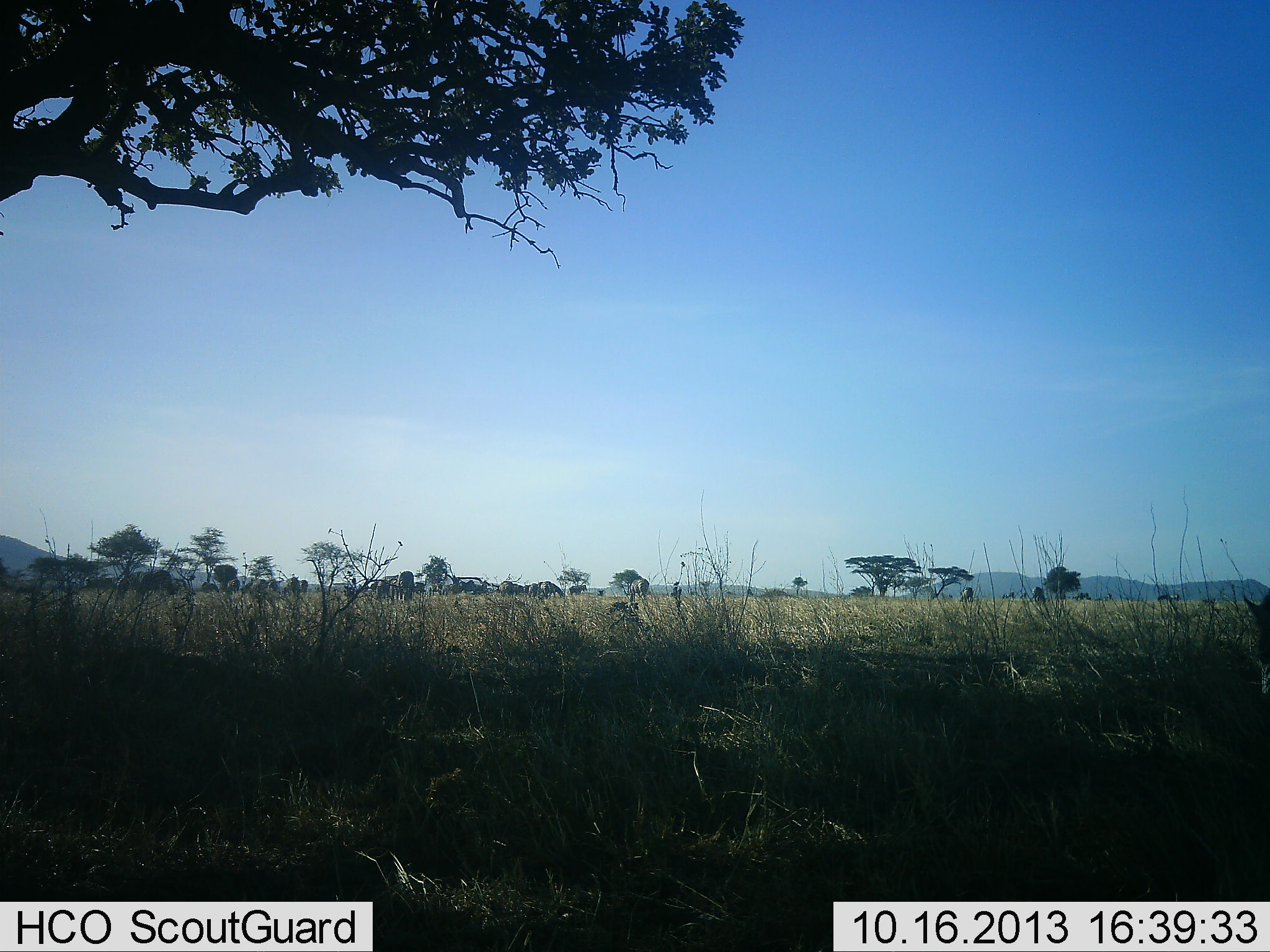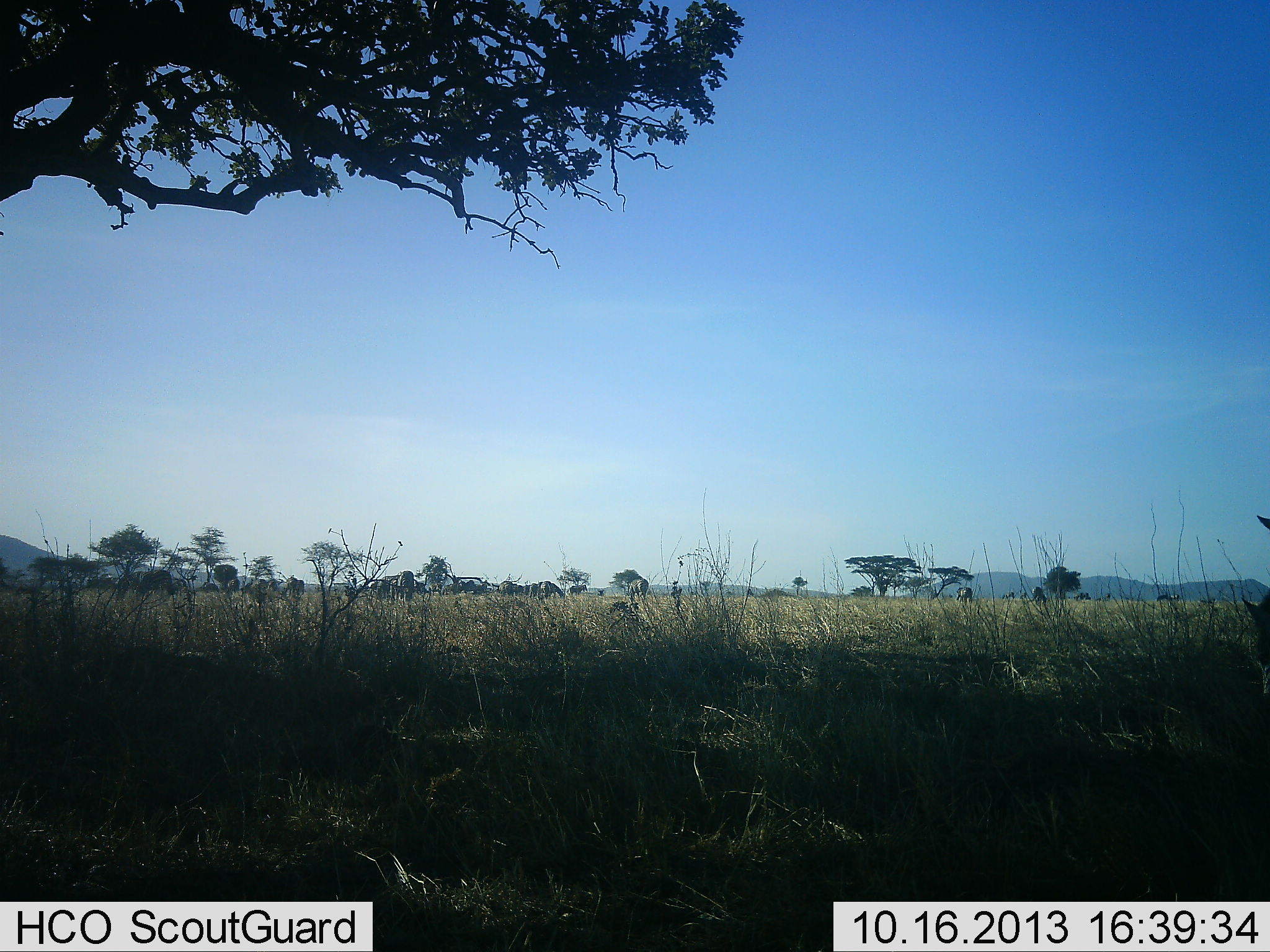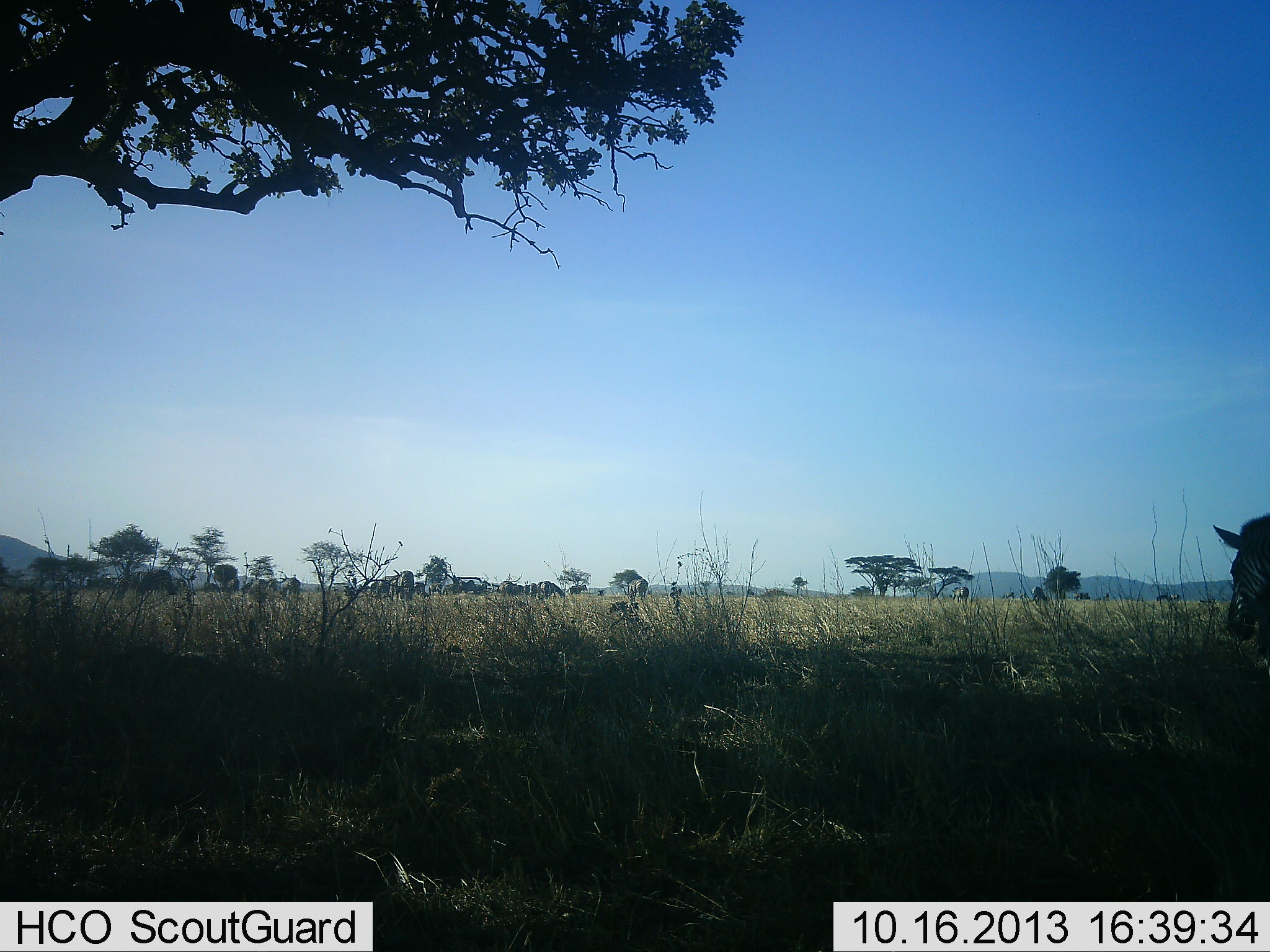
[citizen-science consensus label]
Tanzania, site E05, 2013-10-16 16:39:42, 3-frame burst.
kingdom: Animalia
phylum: Chordata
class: Mammalia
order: Perissodactyla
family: Equidae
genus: Equus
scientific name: Equus quagga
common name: plains zebra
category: zebra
Zebra (plains zebra) (Equus quagga), count 2. Behavior (volunteer vote fractions): standing 45%, resting 0%, moving 82%, interacting 0%. Young present (vote fraction): 0%. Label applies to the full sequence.